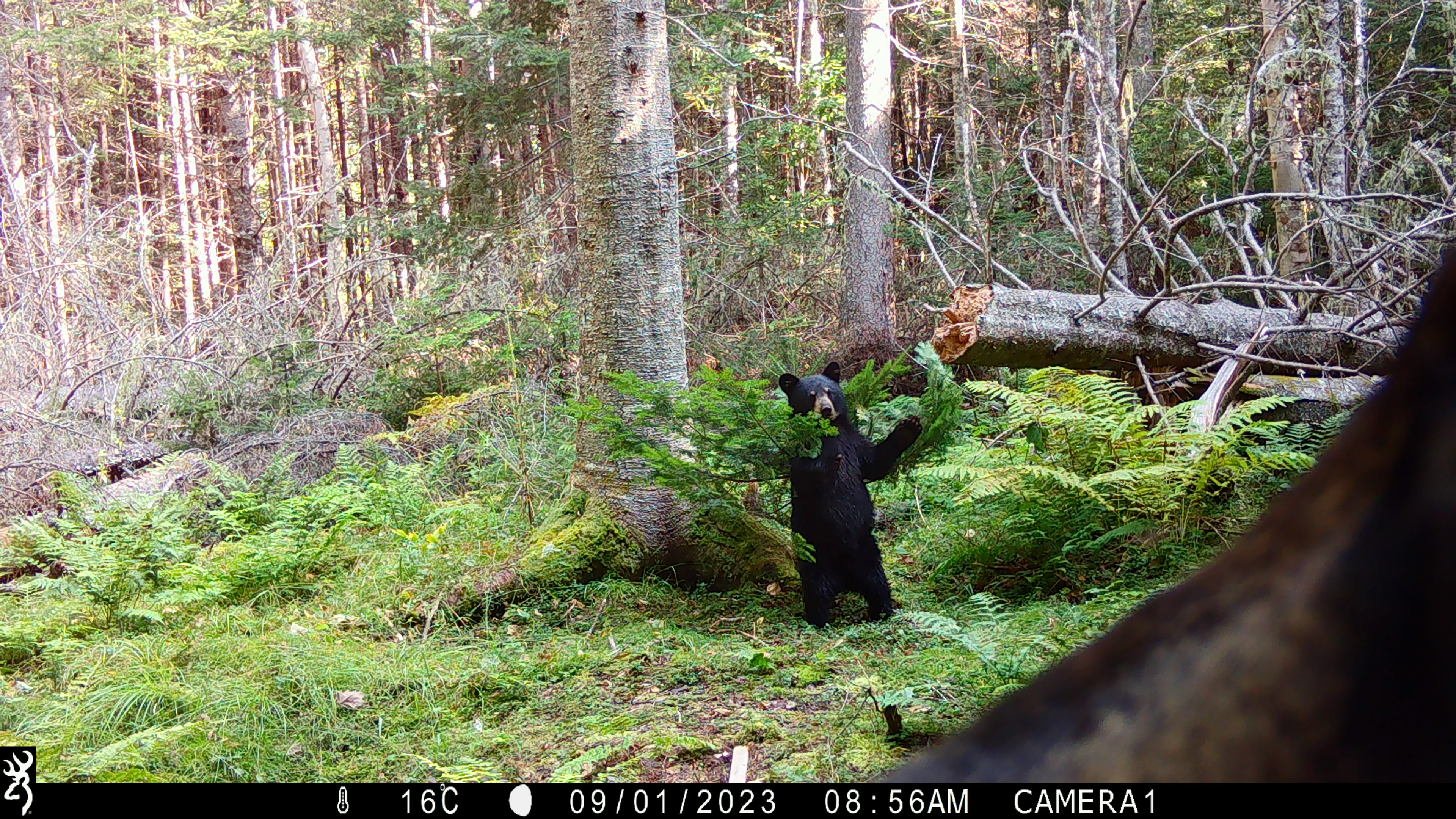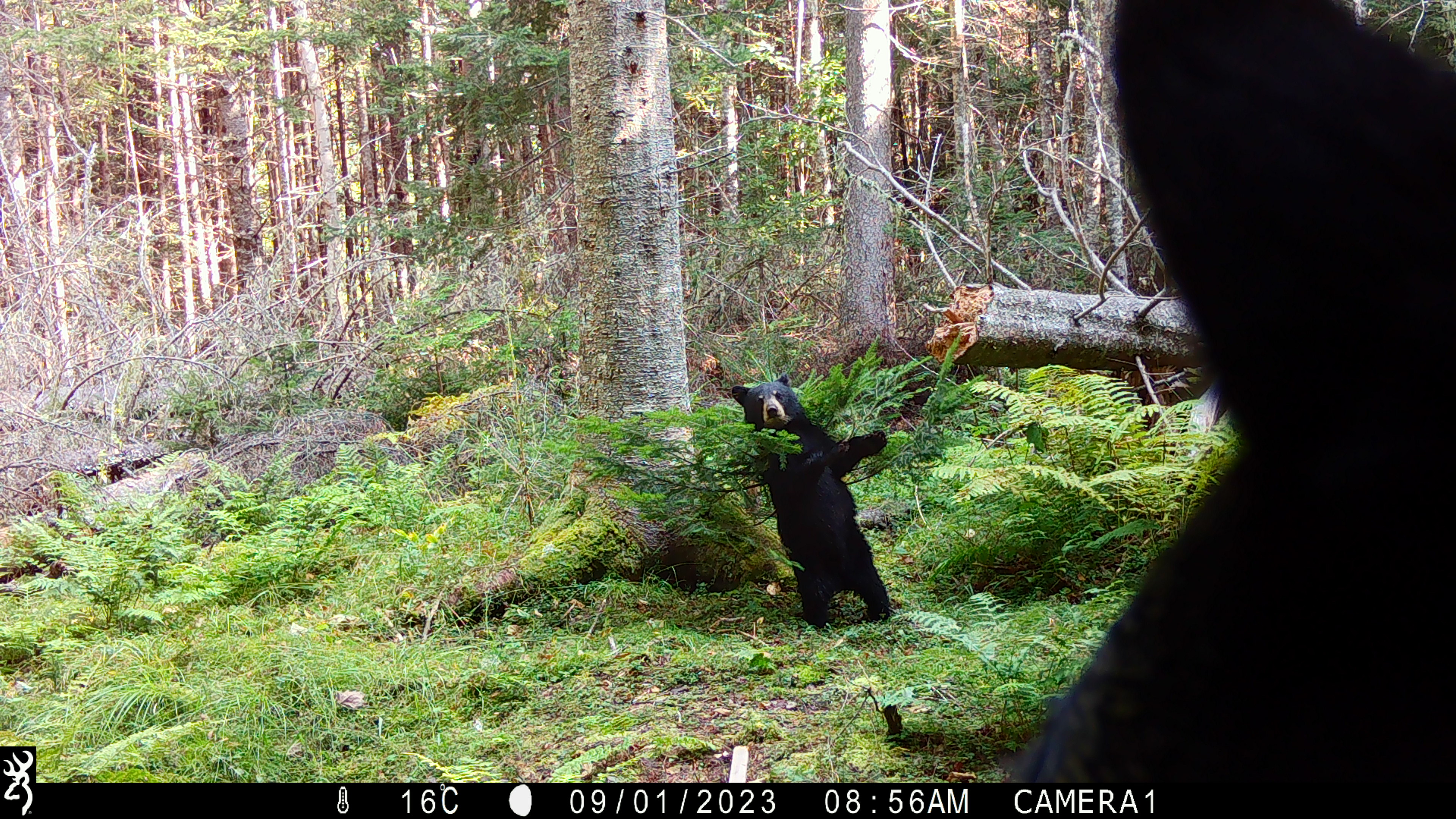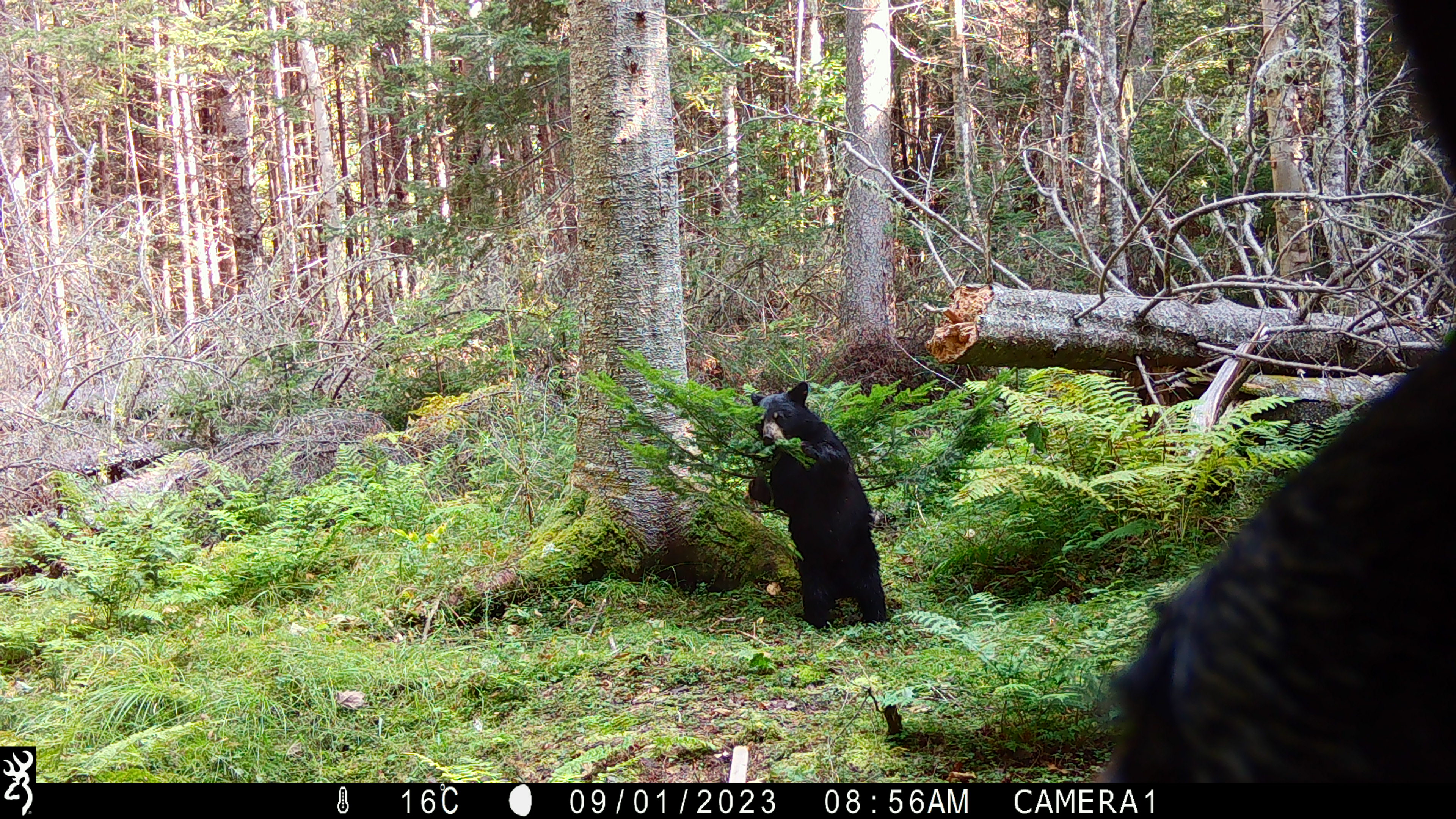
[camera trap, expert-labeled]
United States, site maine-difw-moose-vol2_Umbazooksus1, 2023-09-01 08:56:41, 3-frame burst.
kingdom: Animalia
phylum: Chordata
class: Mammalia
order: Carnivora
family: Ursidae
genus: Ursus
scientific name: Ursus americanus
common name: black bear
Black bear (Ursus americanus).